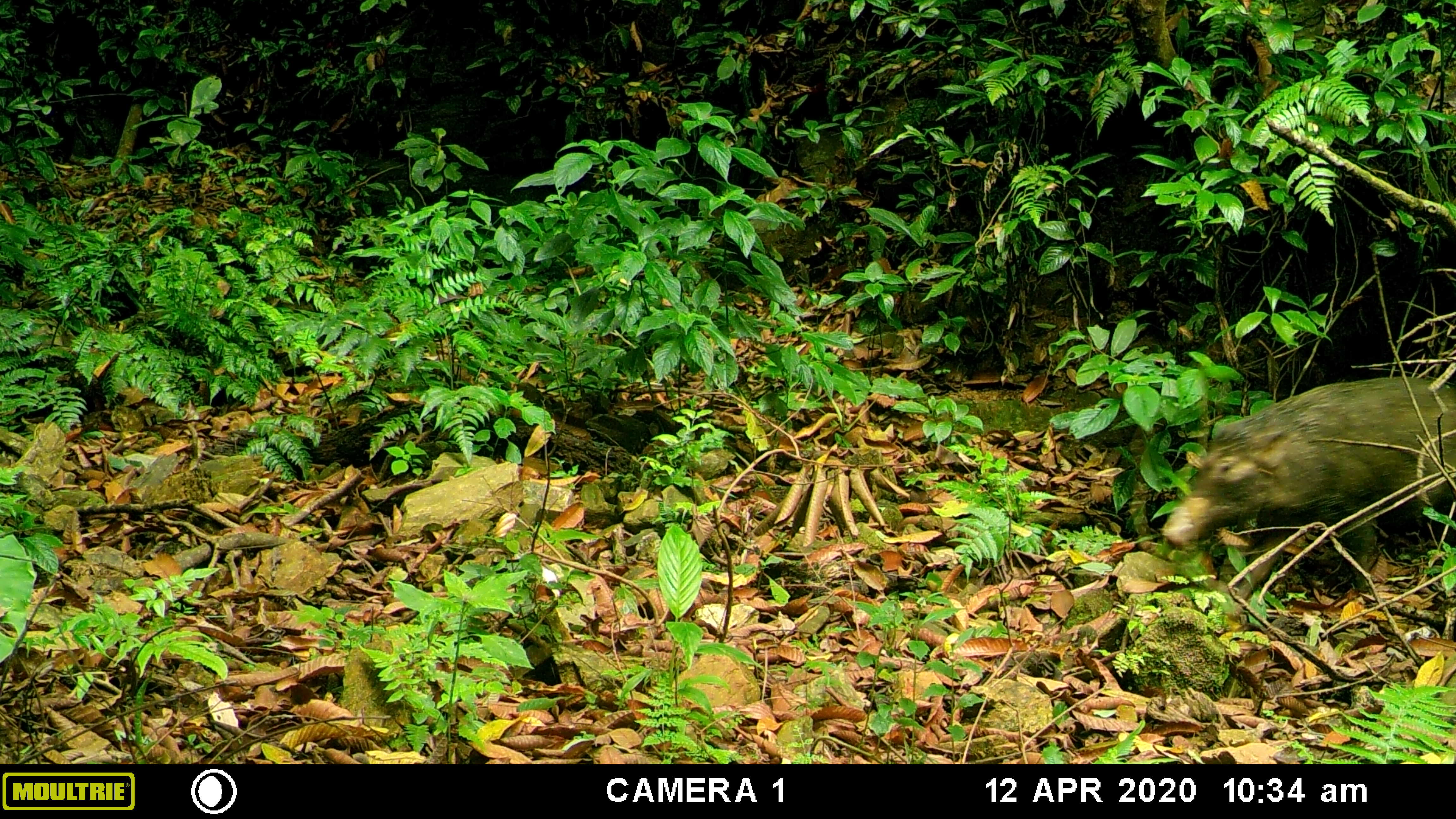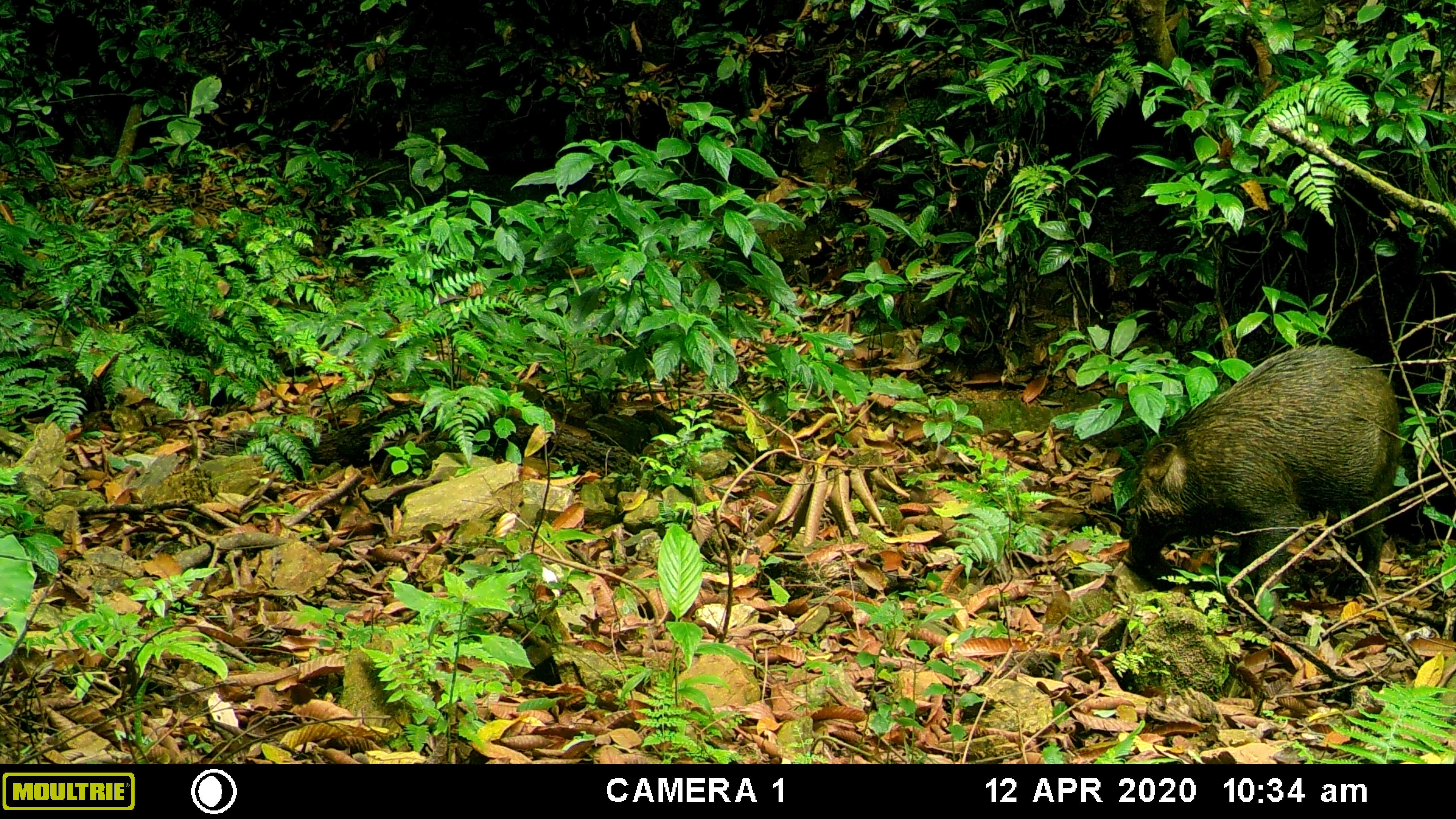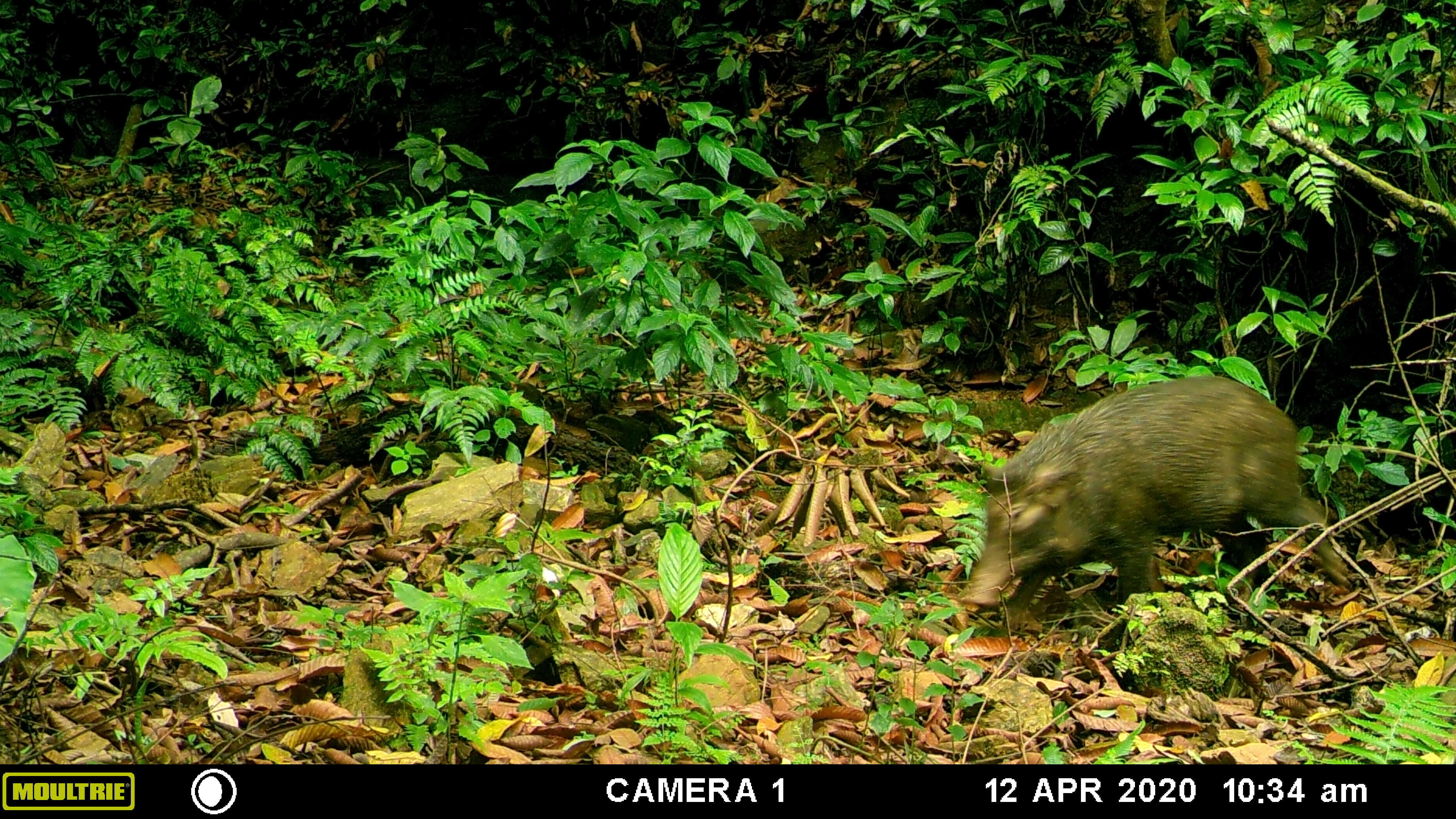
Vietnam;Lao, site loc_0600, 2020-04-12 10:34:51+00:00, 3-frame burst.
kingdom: Animalia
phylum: Chordata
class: Mammalia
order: Artiodactyla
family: Suidae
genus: Sus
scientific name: Sus scrofa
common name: eurasian wild pig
Eurasian wild pig (Sus scrofa). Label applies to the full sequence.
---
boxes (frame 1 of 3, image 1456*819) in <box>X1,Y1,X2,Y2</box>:
eurasian wild pig: <box>1161,377,1456,617</box>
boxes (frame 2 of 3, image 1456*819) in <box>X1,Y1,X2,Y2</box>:
eurasian wild pig: <box>1122,342,1399,615</box>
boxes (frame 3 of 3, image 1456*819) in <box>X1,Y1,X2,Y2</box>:
eurasian wild pig: <box>956,376,1349,629</box>